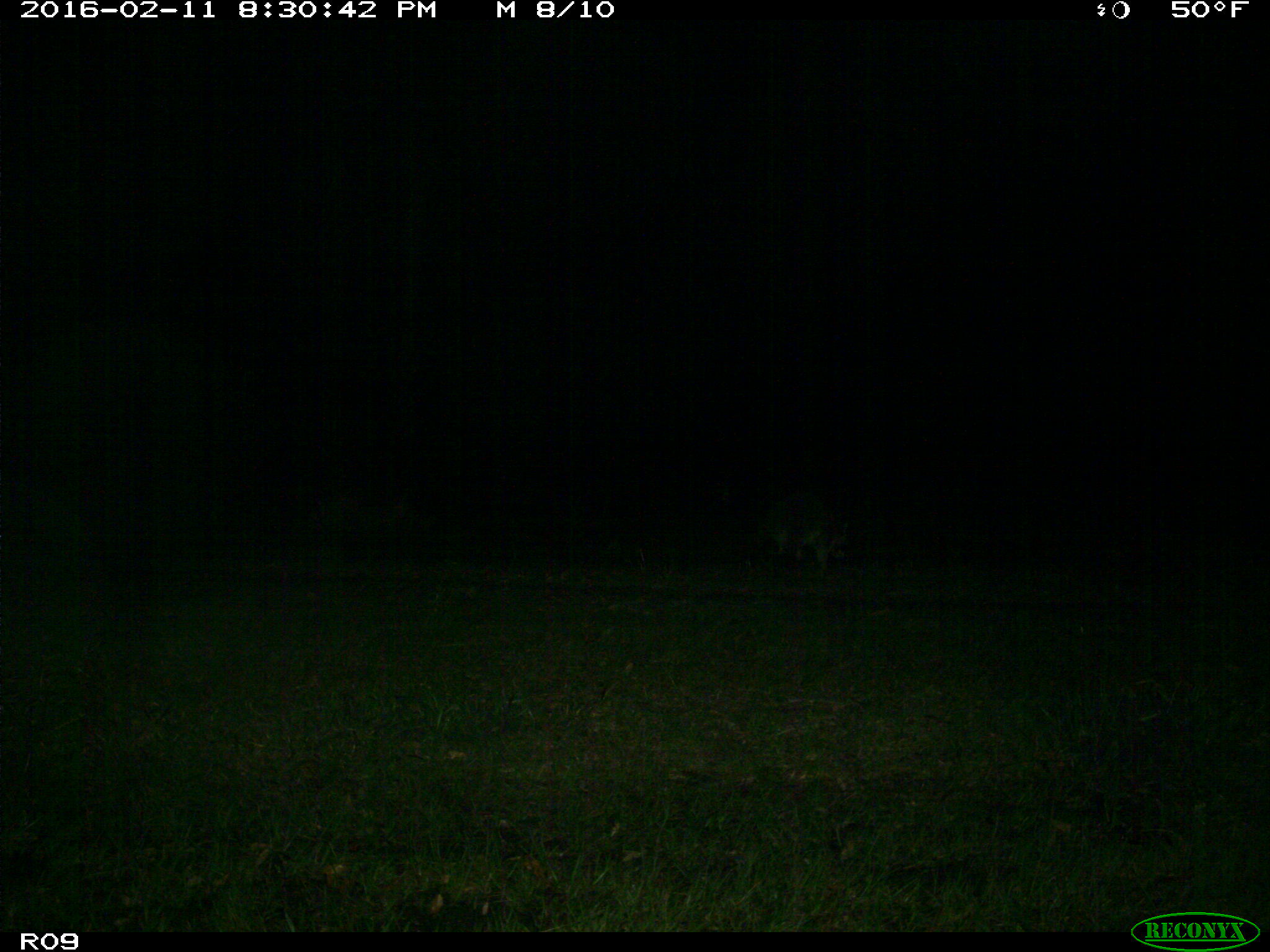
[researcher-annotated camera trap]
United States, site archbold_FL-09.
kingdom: Animalia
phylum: Chordata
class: Mammalia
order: Carnivora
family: Procyonidae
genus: Procyon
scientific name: Procyon lotor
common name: common raccoon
Procyon lotor (common raccoon).